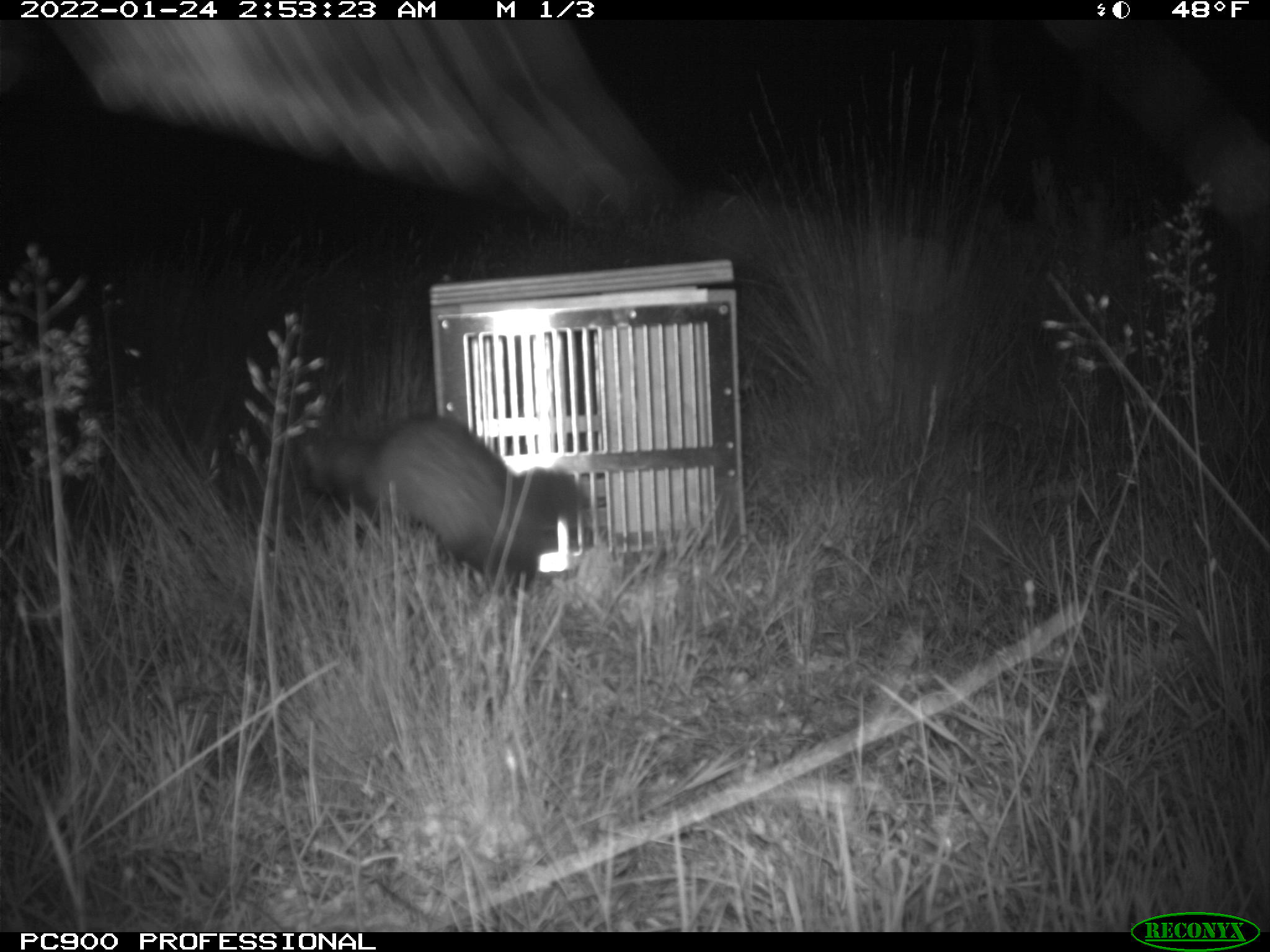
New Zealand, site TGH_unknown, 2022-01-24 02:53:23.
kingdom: Animalia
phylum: Chordata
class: Mammalia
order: Carnivora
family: Mustelidae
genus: Mustela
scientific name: Mustela furo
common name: ferret